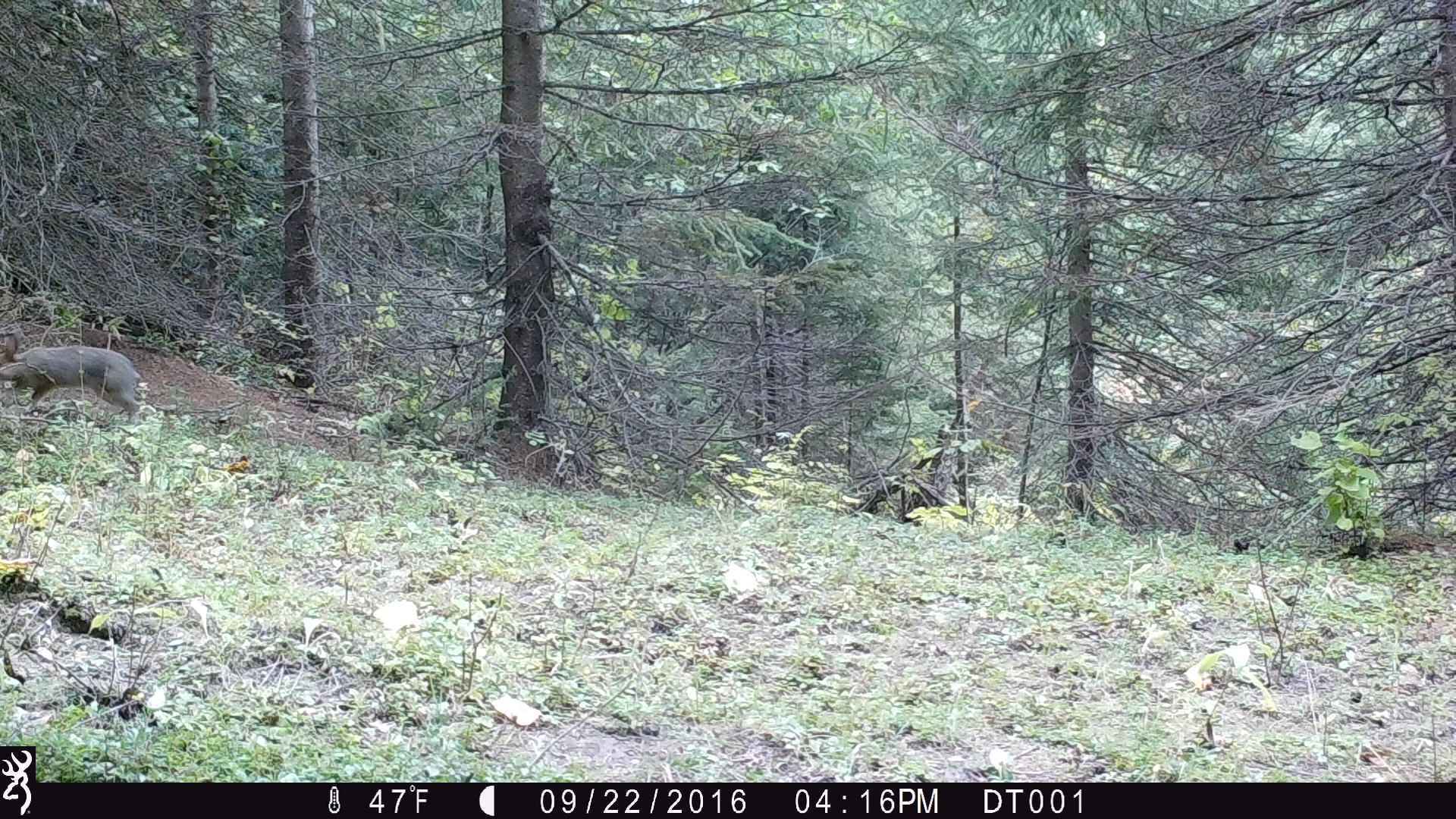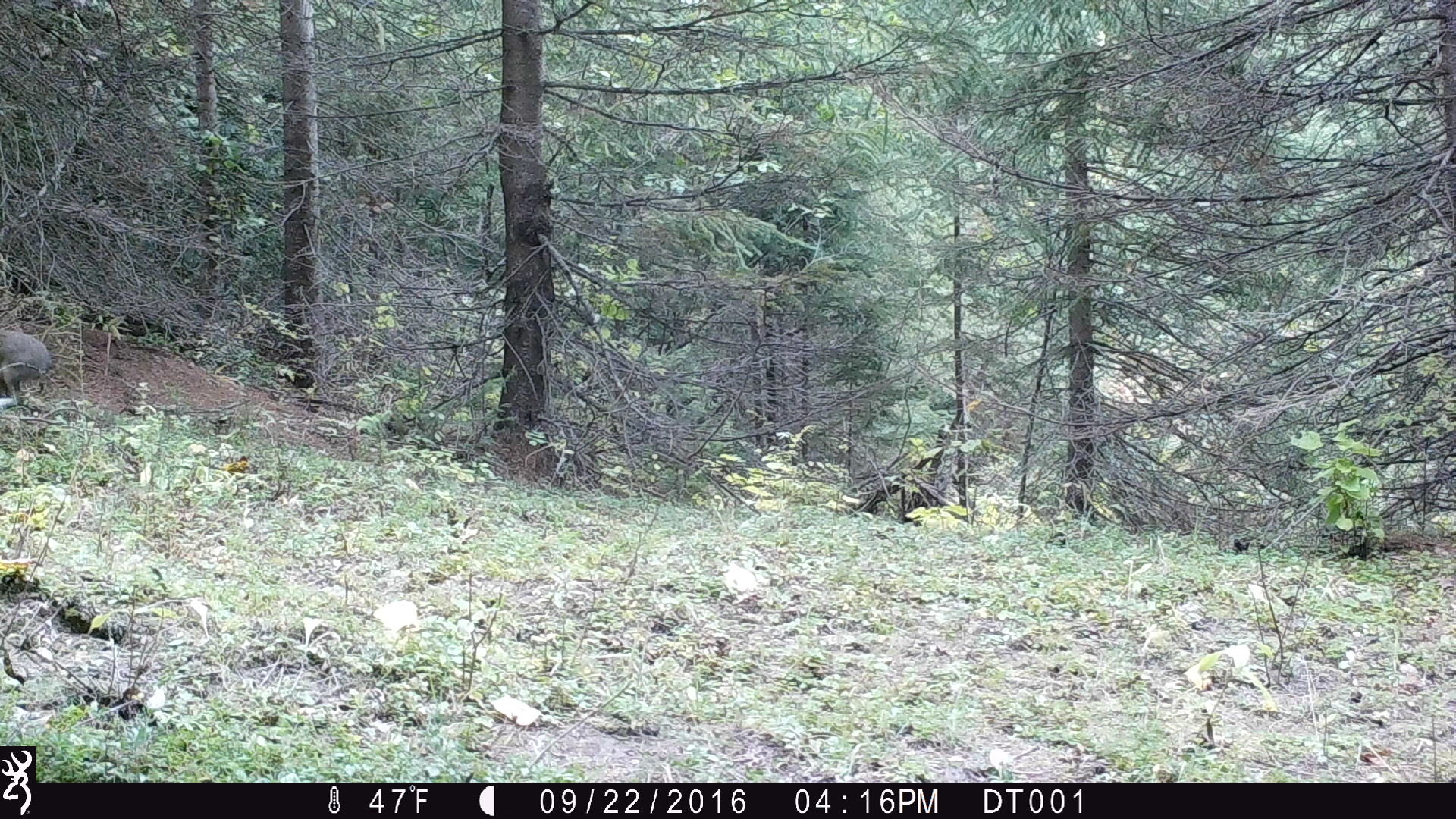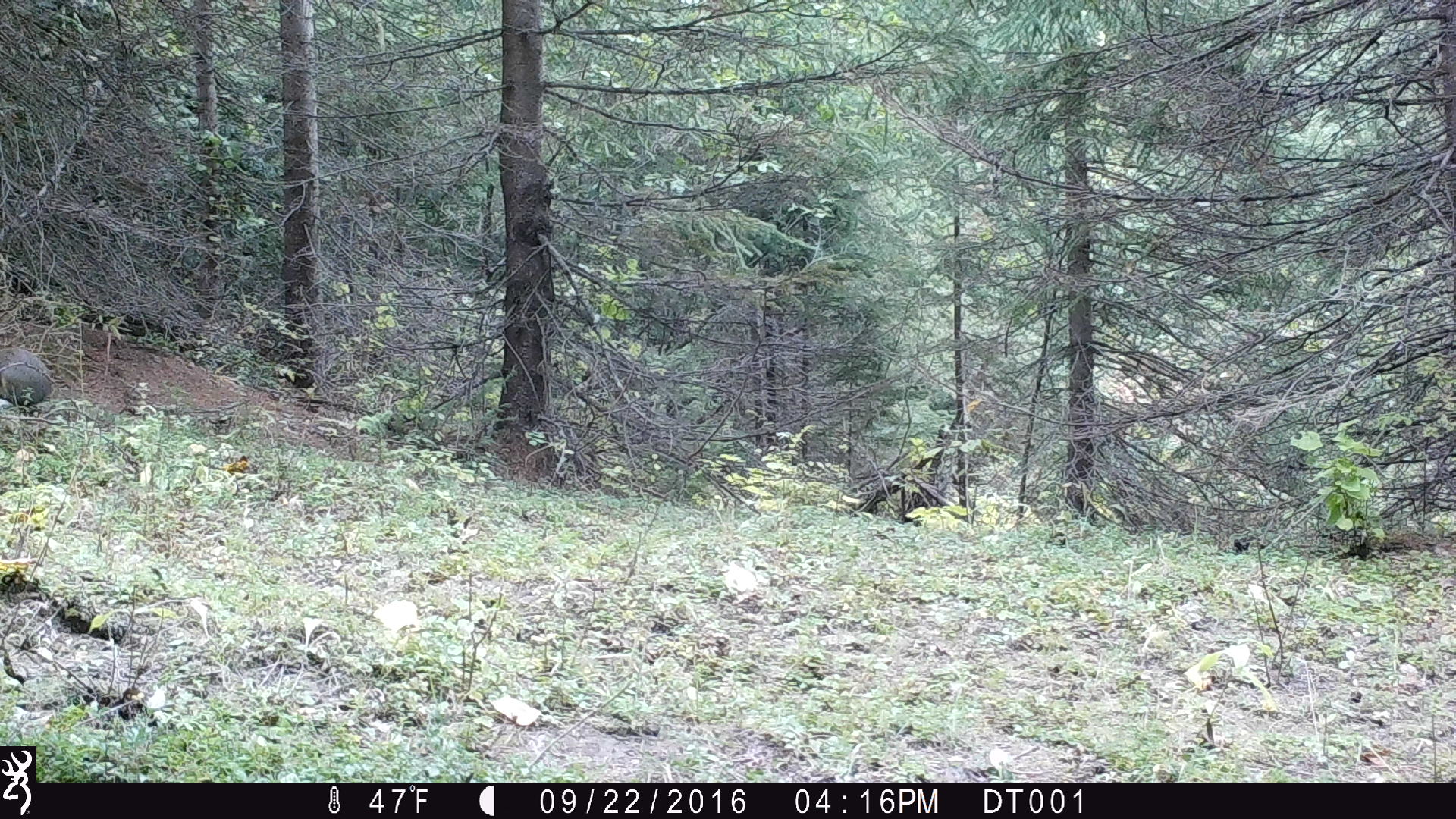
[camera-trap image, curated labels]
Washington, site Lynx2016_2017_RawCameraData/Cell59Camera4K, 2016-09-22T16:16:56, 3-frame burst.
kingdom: Animalia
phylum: Chordata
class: Mammalia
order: Lagomorpha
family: Leporidae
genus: Lepus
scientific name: Lepus americanus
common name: snowshoe hare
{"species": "Lepus americanus (snowshoe hare)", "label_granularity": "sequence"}